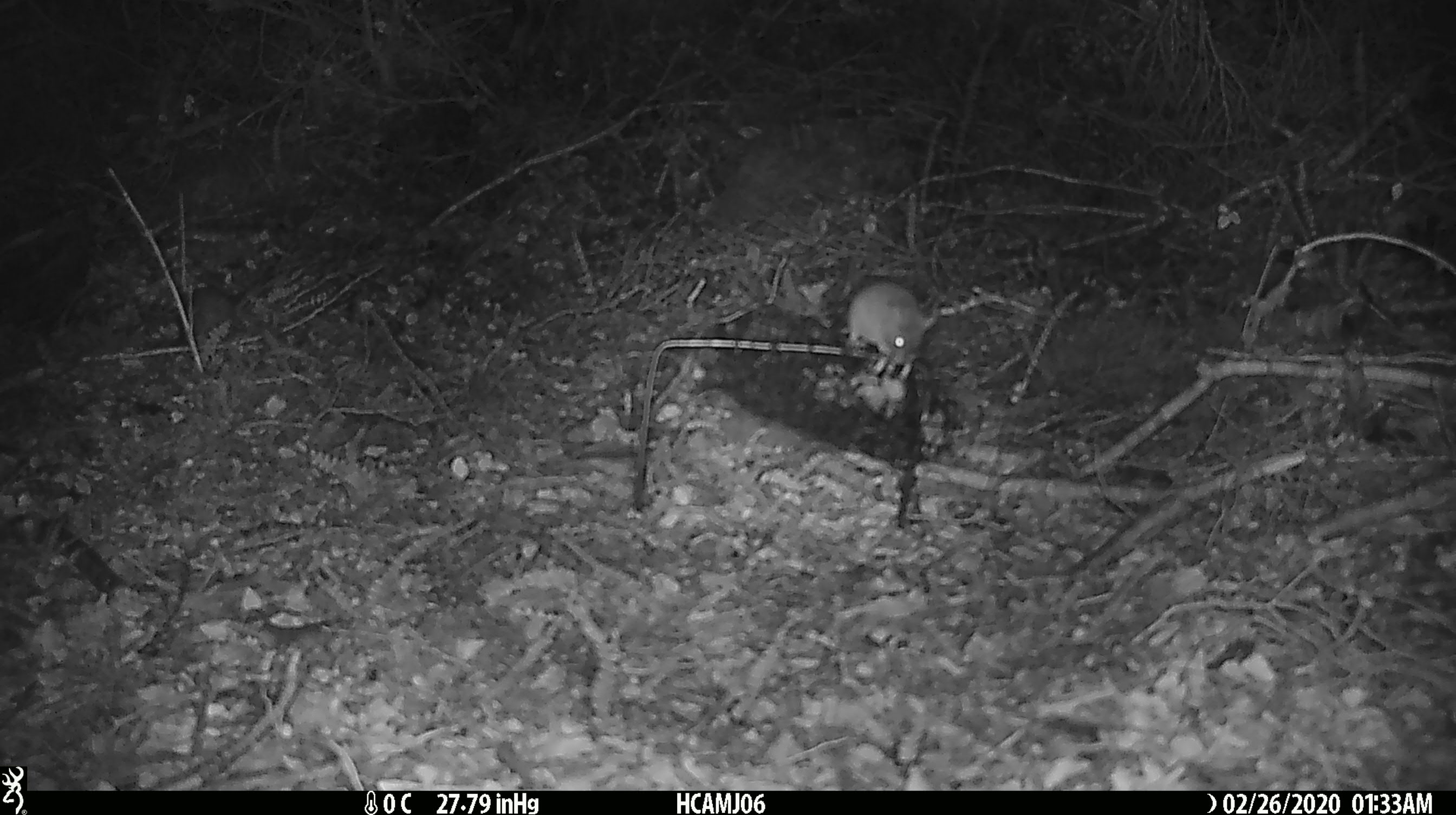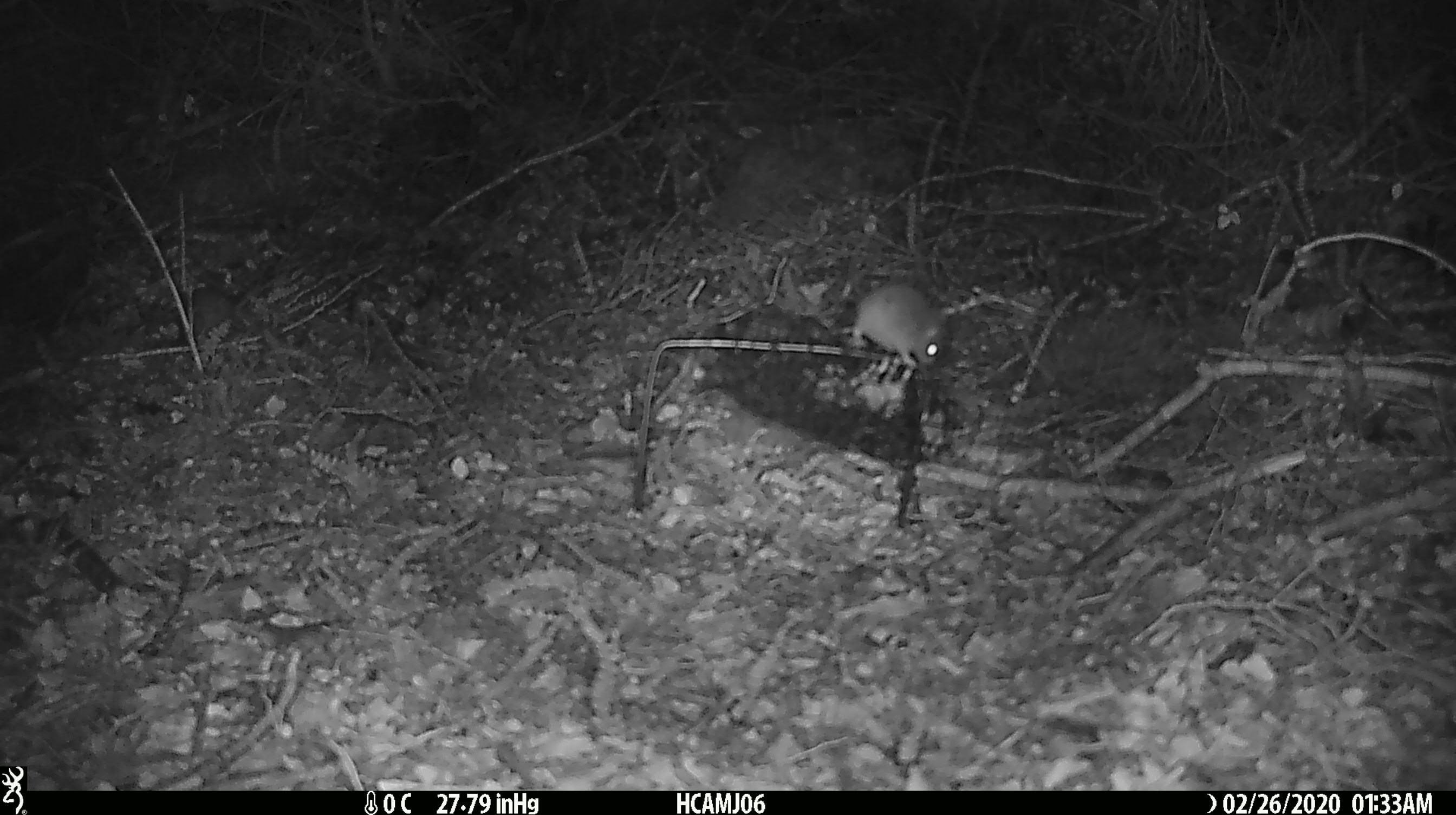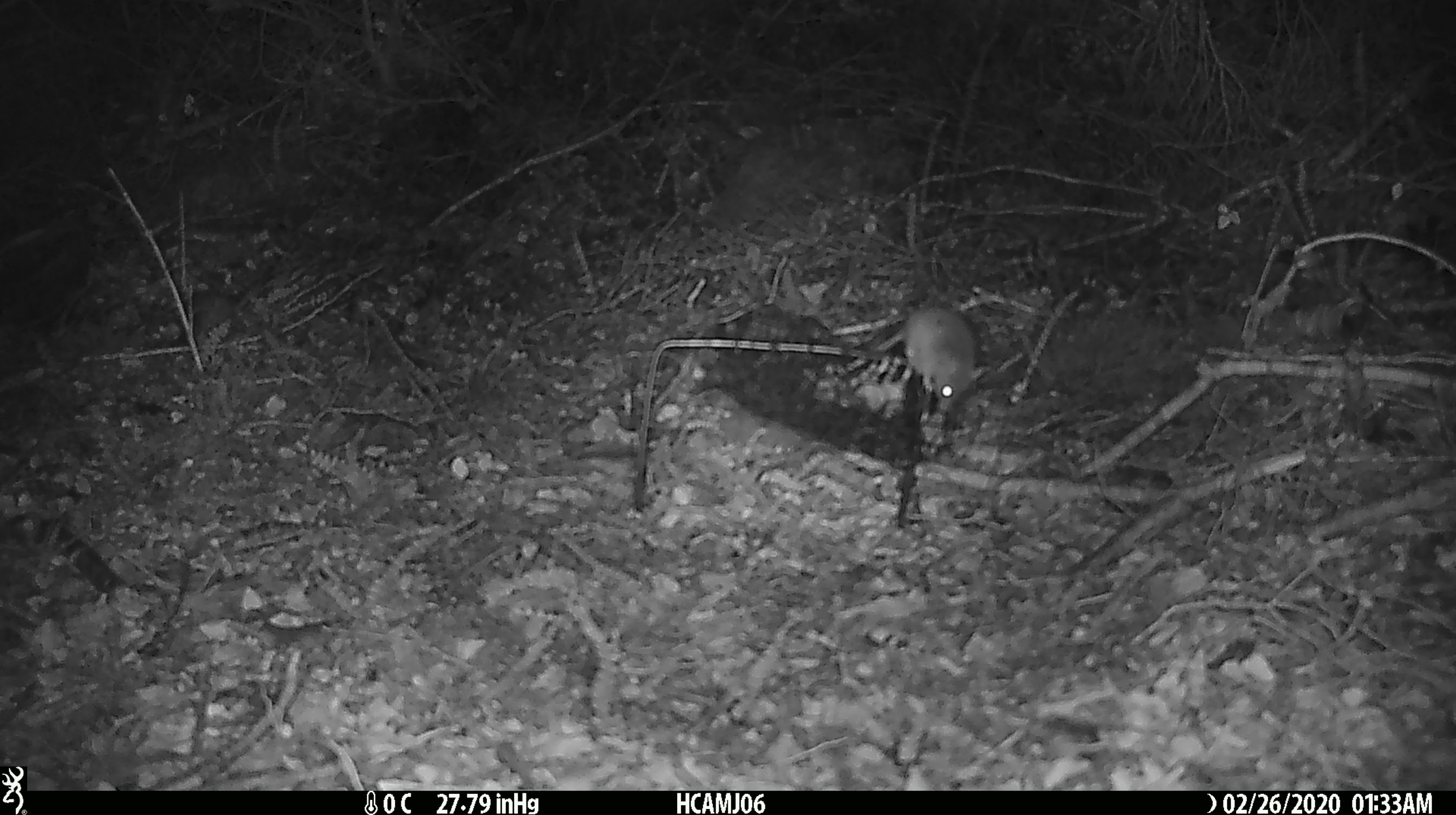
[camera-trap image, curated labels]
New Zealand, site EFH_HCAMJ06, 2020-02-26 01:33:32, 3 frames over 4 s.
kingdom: Animalia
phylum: Chordata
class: Mammalia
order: Rodentia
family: Muridae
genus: Mus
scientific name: Mus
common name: mouse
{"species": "mouse (Mus)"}